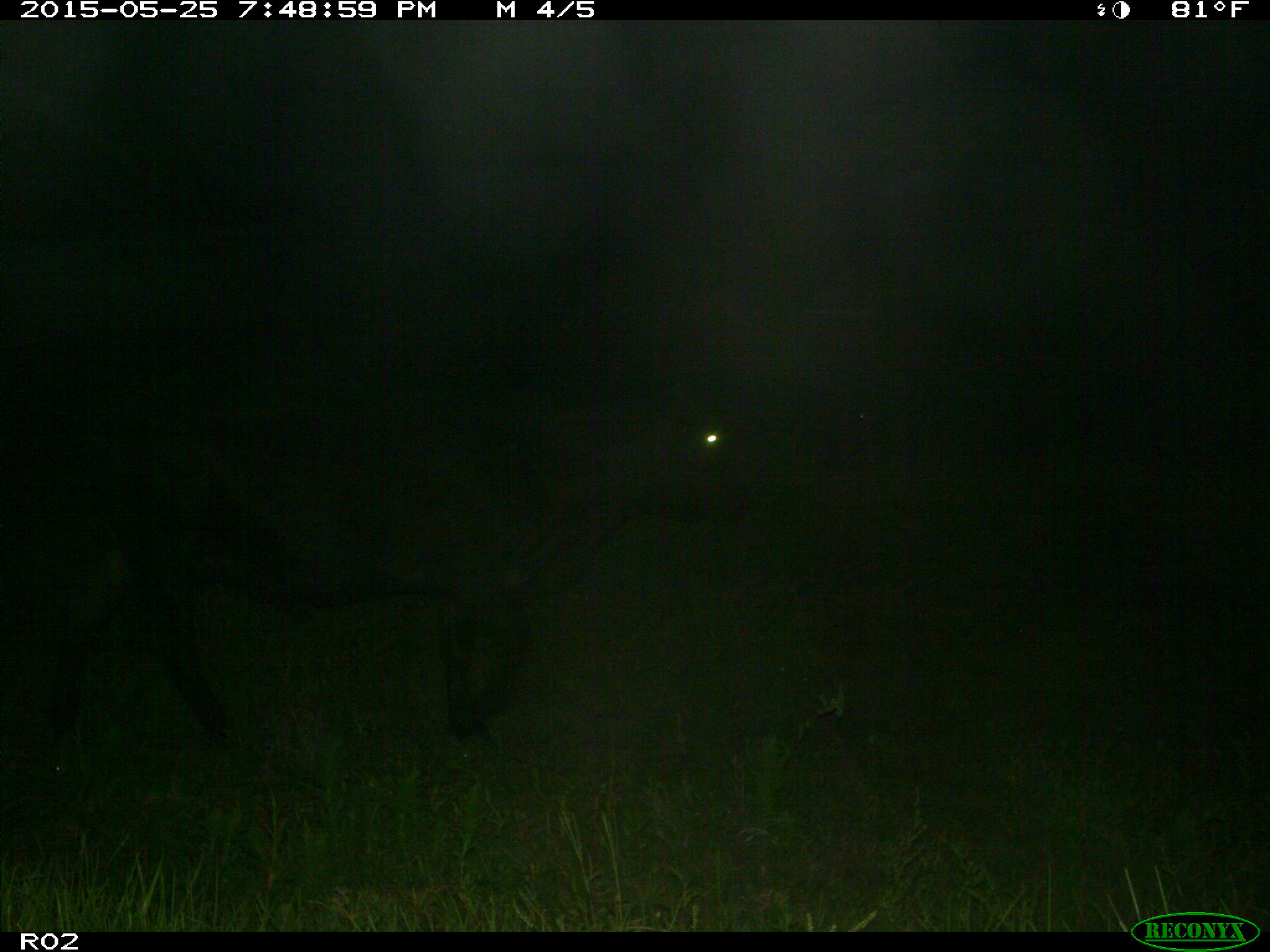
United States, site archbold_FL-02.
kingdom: Animalia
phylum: Chordata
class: Mammalia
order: Artiodactyla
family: Bovidae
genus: Bos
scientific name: Bos taurus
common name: domestic cow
Bos taurus (domestic cow).